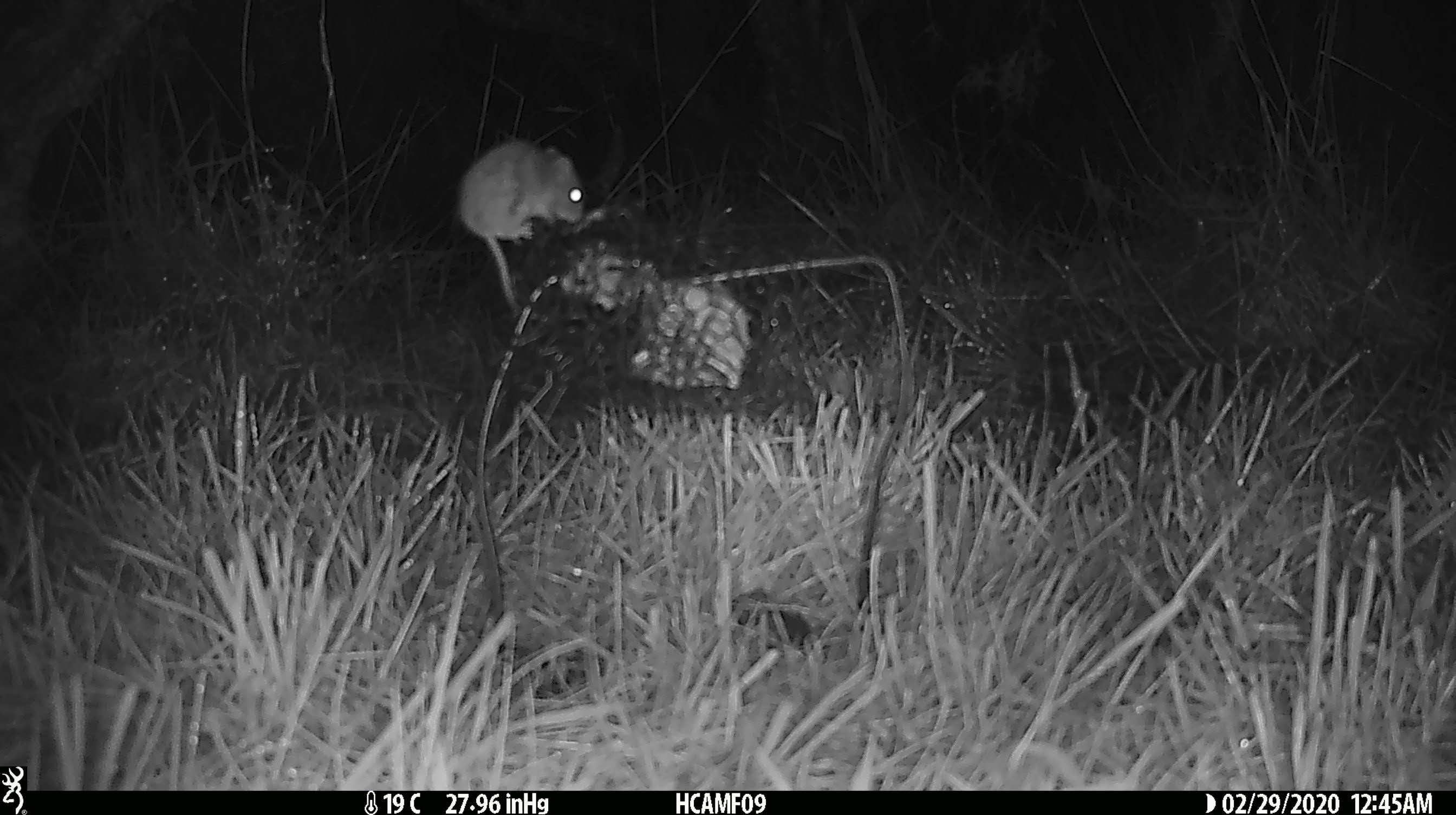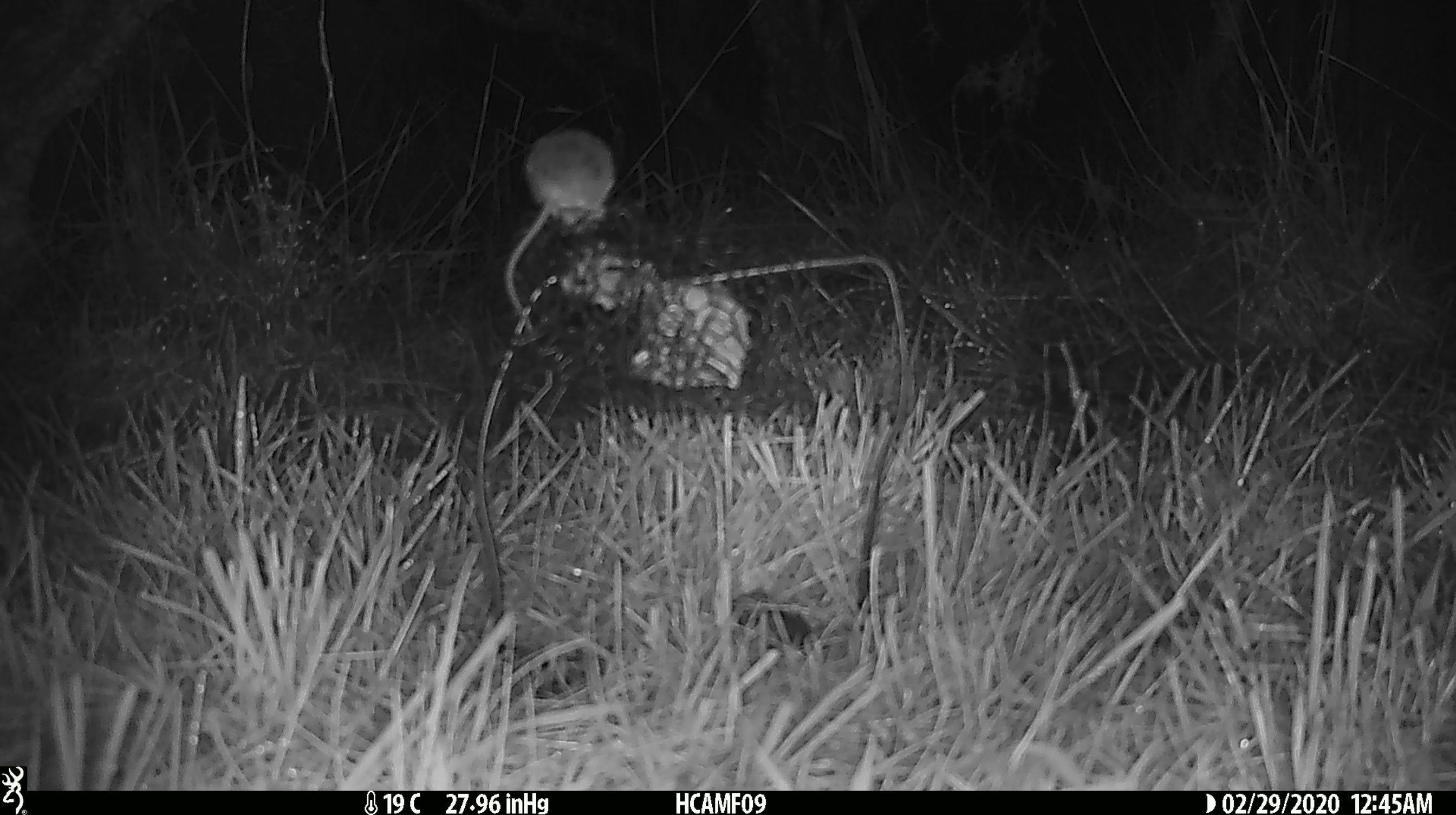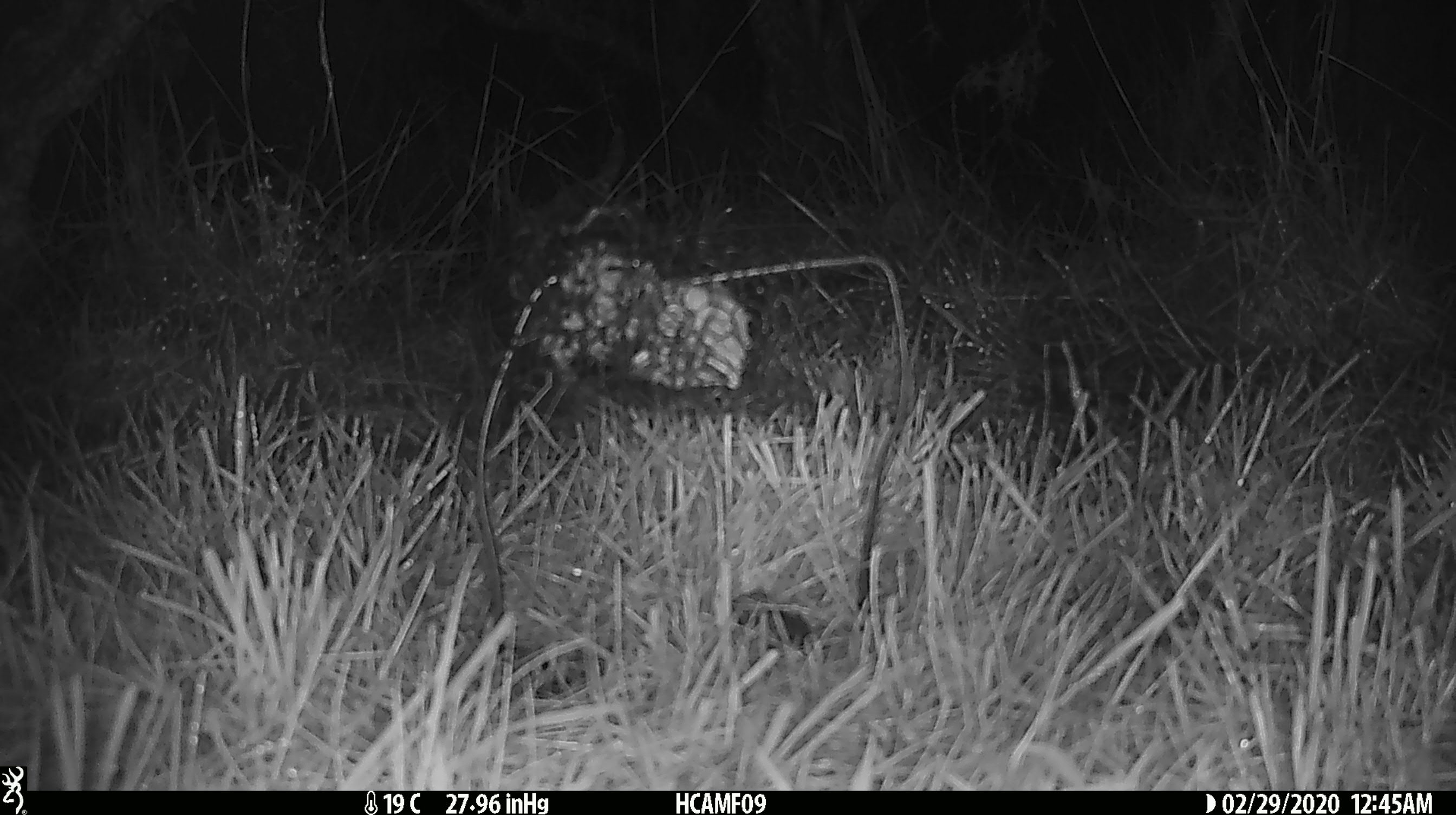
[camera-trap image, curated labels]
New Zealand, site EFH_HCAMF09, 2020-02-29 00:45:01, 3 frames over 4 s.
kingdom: Animalia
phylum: Chordata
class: Mammalia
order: Rodentia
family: Muridae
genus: Mus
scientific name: Mus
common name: mouse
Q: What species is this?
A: Mouse (Mus).